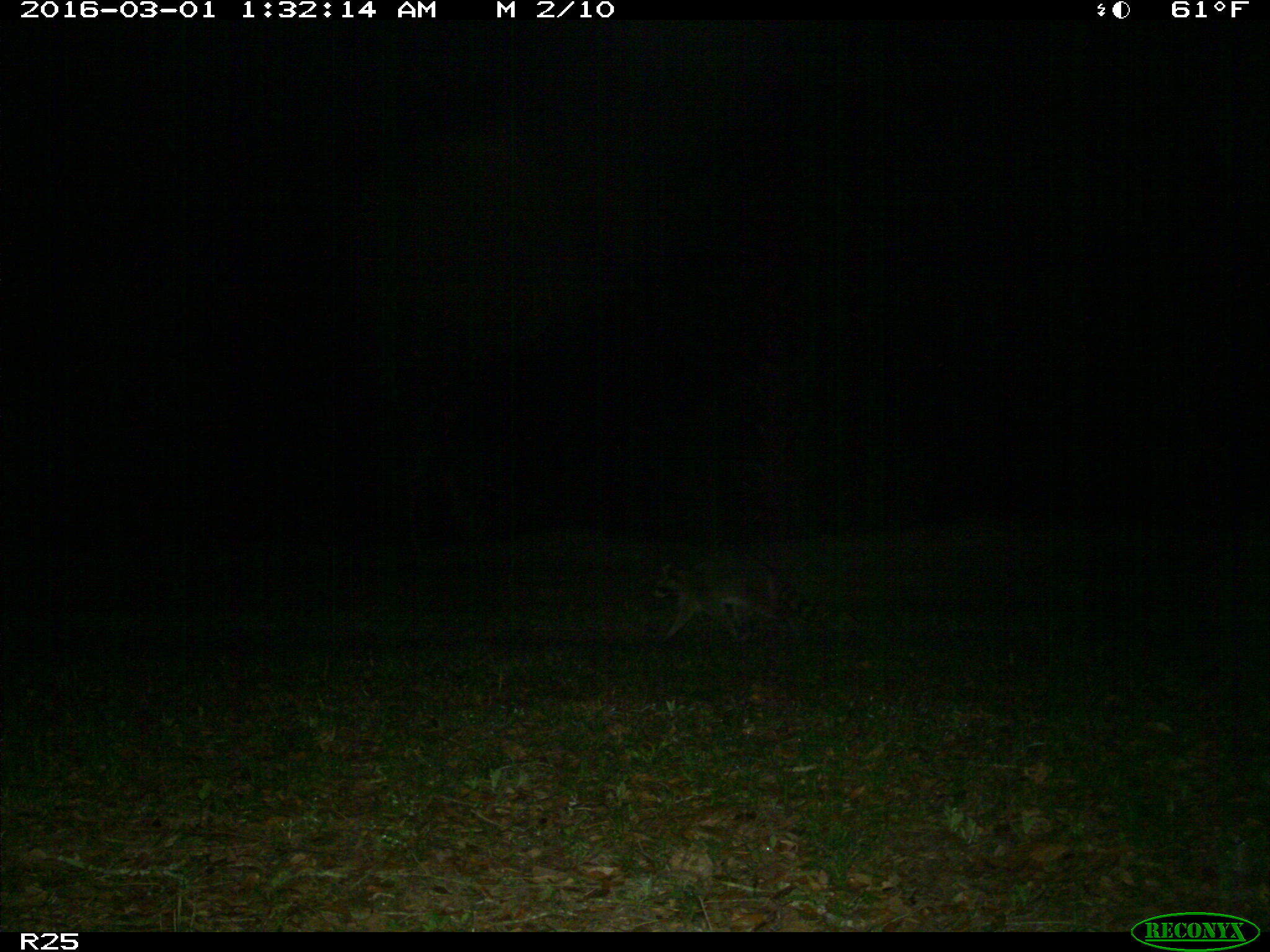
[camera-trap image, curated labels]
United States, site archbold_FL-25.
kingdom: Animalia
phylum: Chordata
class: Mammalia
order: Carnivora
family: Procyonidae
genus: Procyon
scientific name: Procyon lotor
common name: common raccoon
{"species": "Procyon lotor (common raccoon)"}